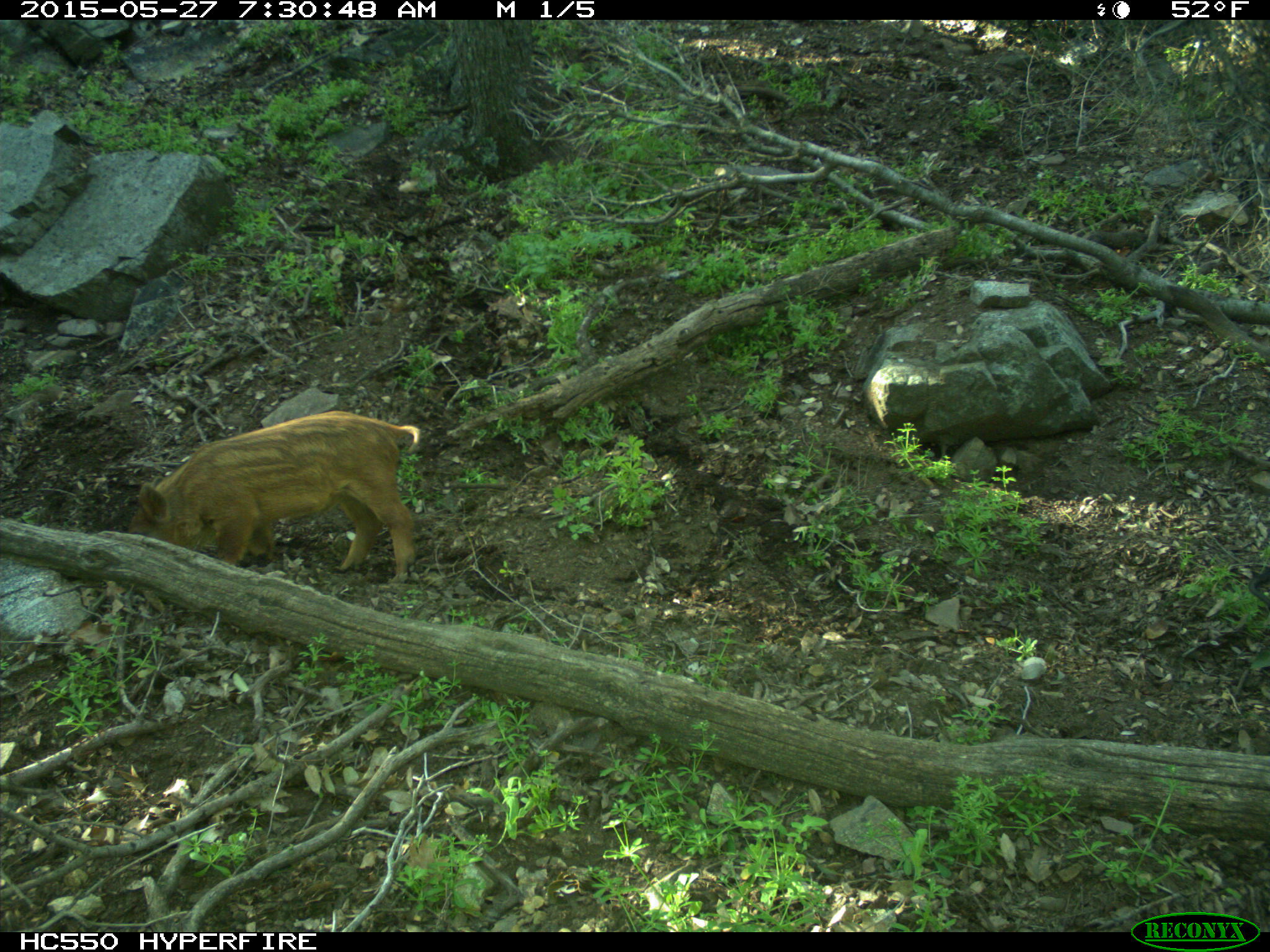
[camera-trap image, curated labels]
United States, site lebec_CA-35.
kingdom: Animalia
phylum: Chordata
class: Mammalia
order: Artiodactyla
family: Suidae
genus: Sus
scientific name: Sus scrofa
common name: wild boar